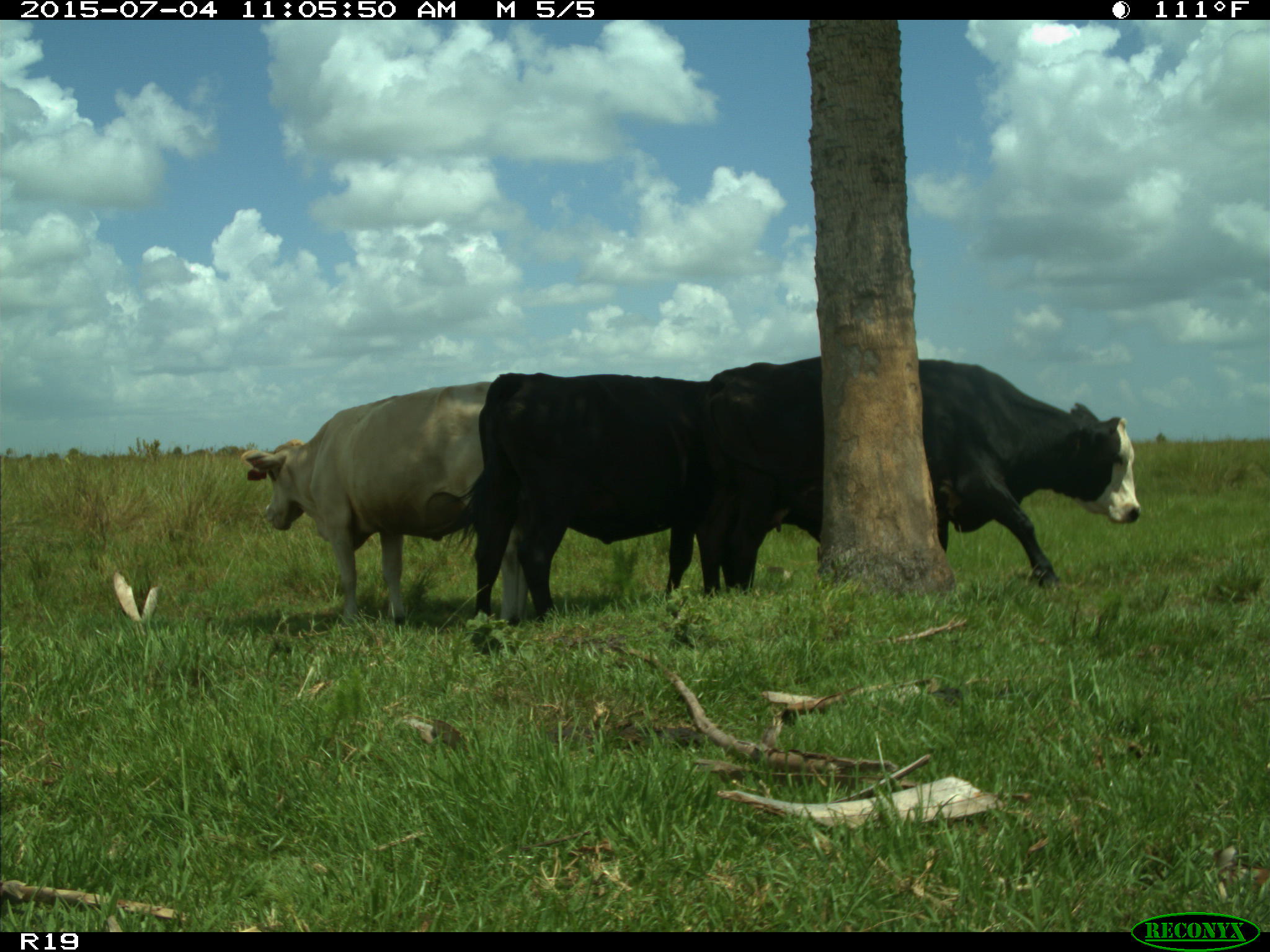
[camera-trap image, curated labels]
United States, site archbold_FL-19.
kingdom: Animalia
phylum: Chordata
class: Mammalia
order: Artiodactyla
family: Bovidae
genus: Bos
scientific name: Bos taurus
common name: domestic cow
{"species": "Bos taurus (domestic cow)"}